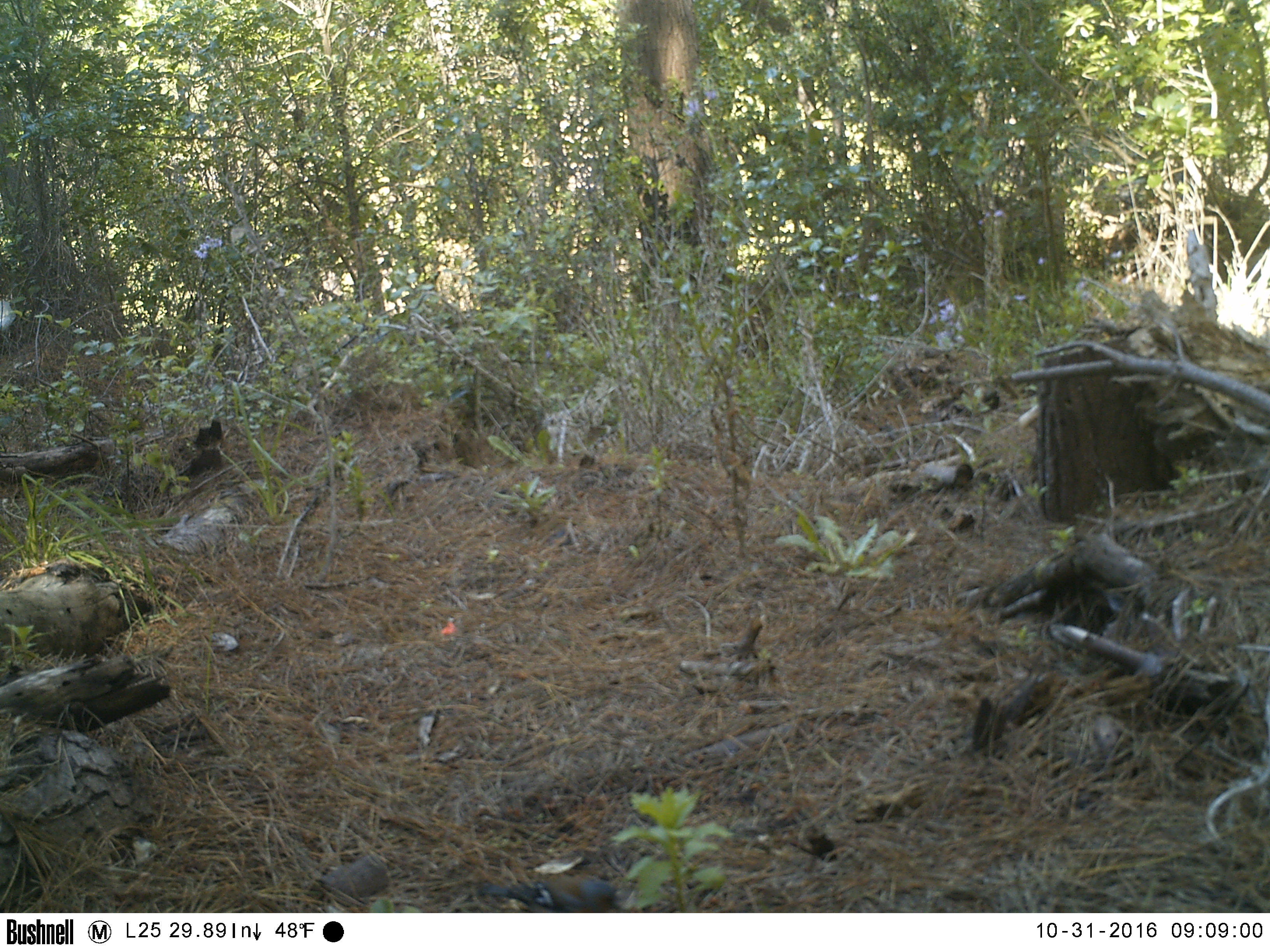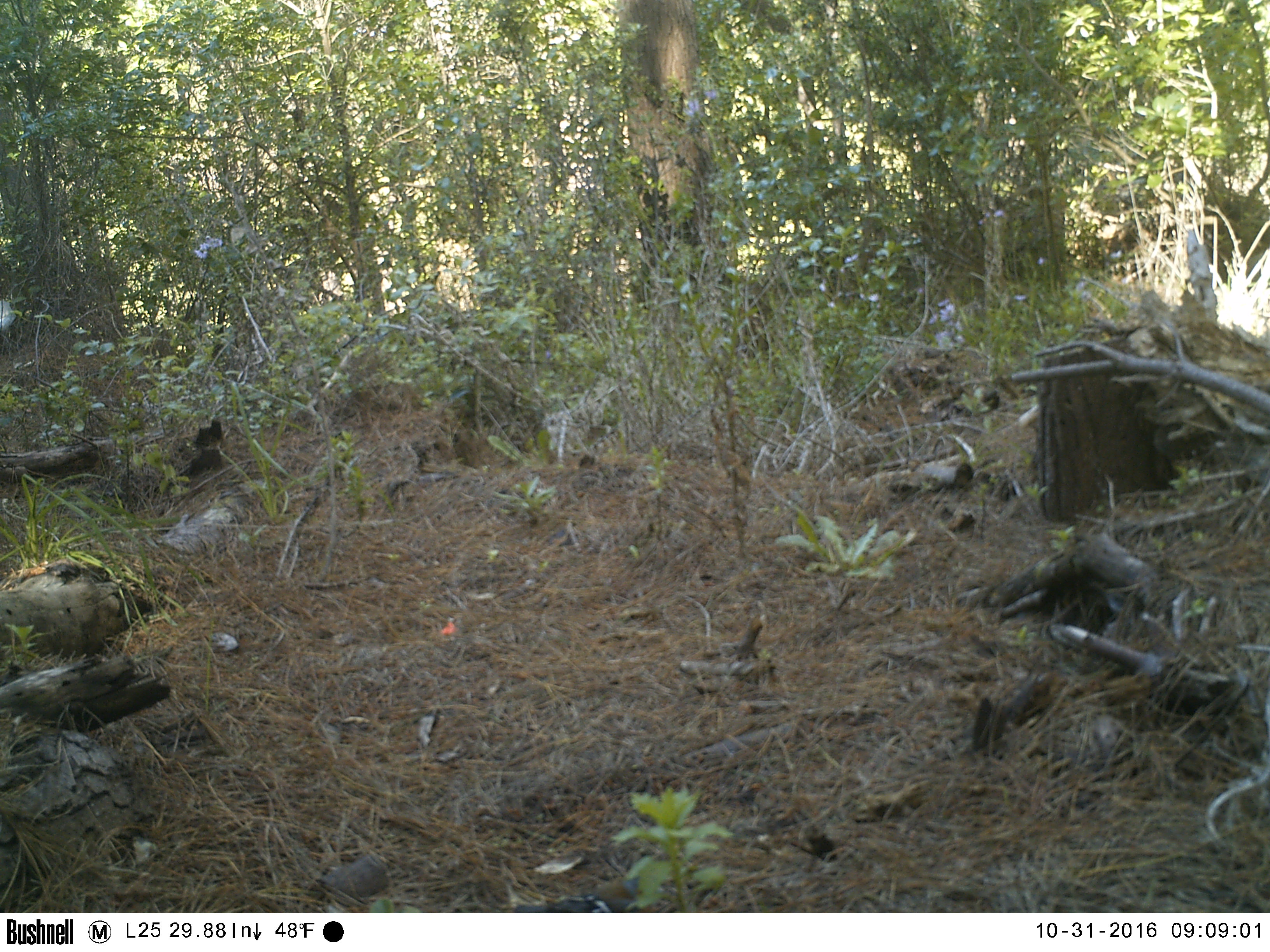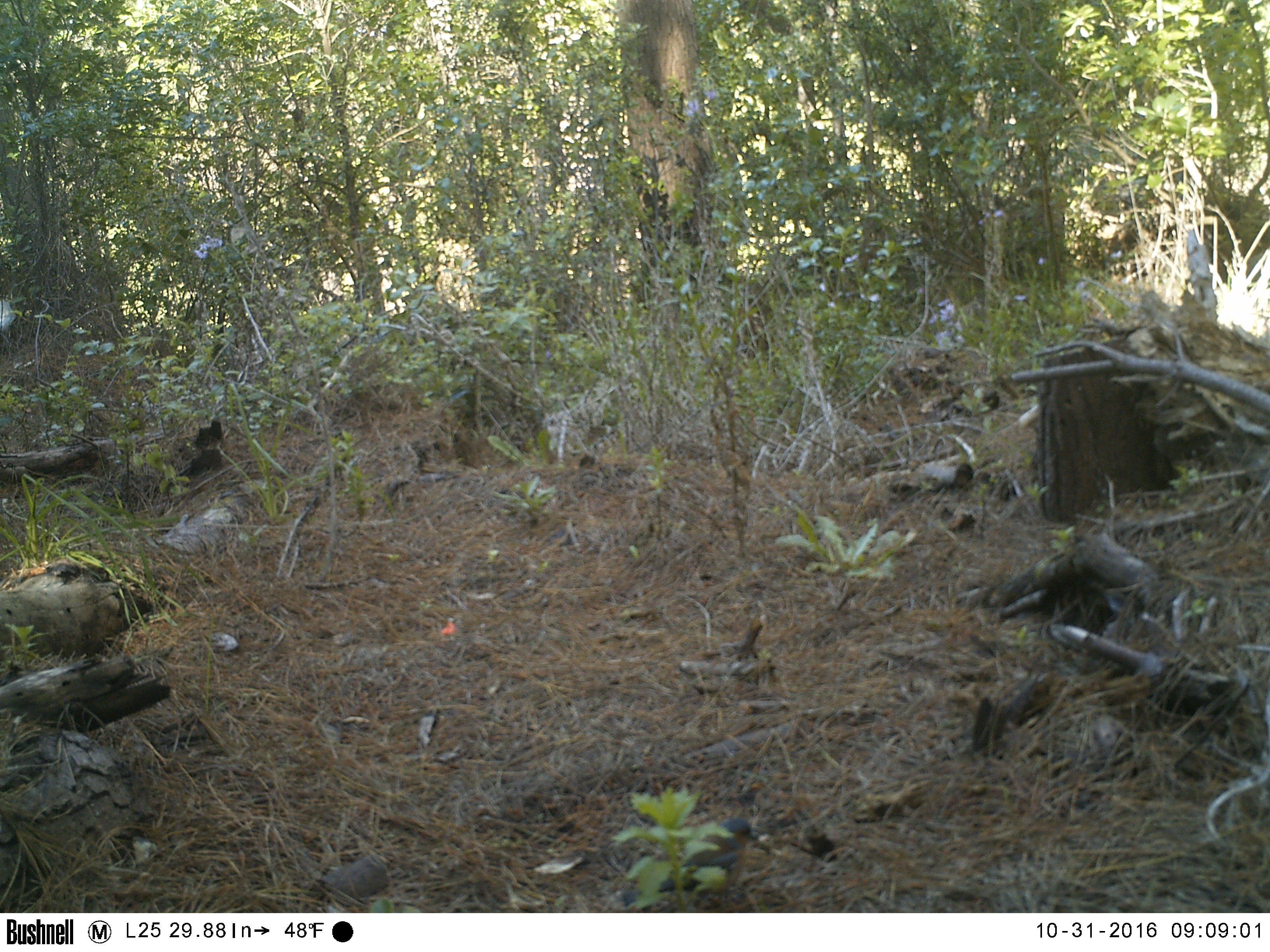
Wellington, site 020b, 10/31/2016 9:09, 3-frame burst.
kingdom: Animalia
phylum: Chordata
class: Aves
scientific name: Aves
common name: bird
Bird (Aves).